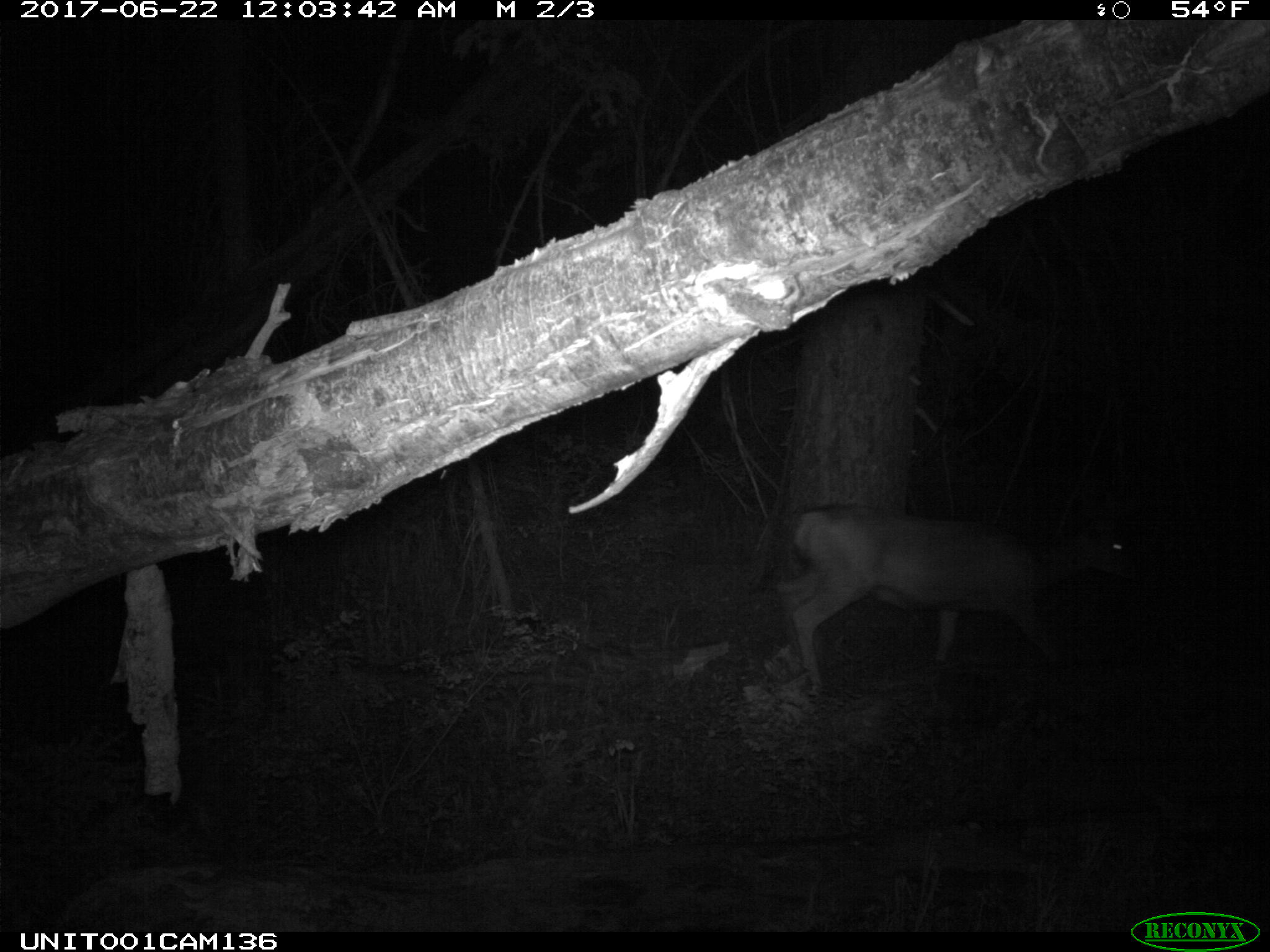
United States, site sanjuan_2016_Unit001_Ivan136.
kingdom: Animalia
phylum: Chordata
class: Mammalia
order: Artiodactyla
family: Cervidae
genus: Odocoileus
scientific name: Odocoileus hemionus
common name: mule deer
Odocoileus hemionus (mule deer).